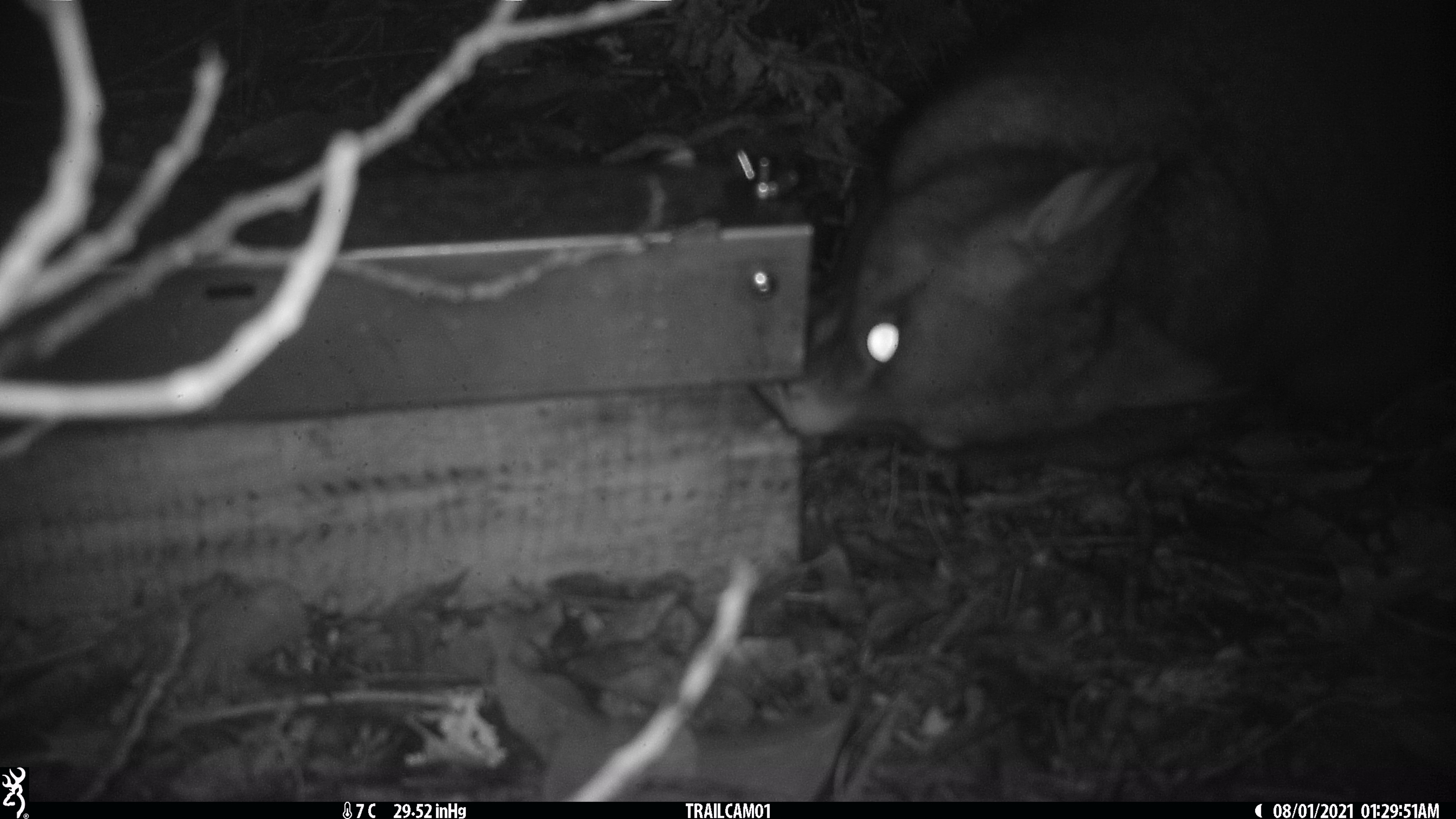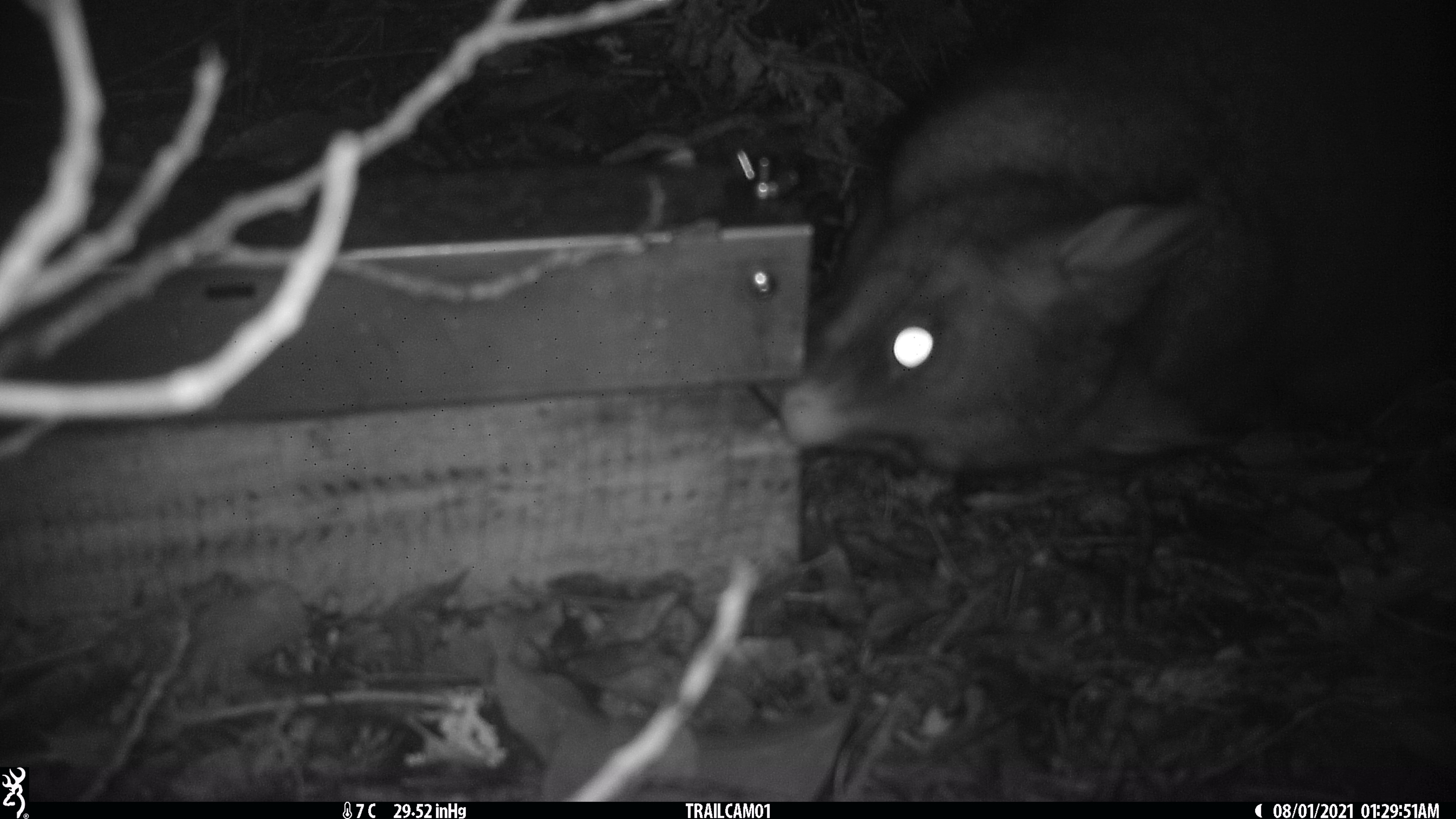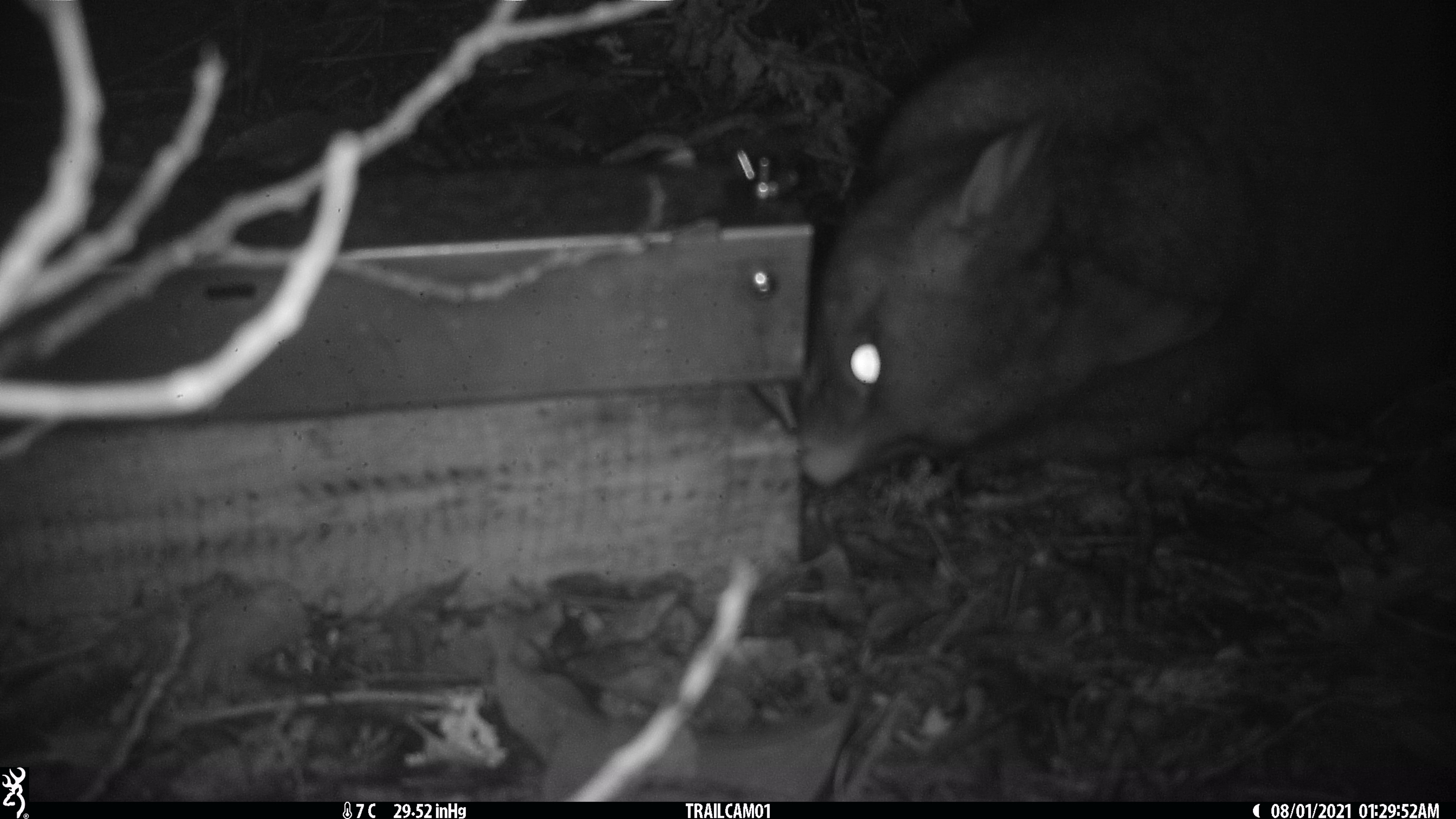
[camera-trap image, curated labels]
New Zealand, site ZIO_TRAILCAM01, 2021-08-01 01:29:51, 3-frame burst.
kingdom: Animalia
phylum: Chordata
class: Mammalia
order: Diprotodontia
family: Phalangeridae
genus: Trichosurus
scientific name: Trichosurus vulpecula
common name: common brushtail possum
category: possum